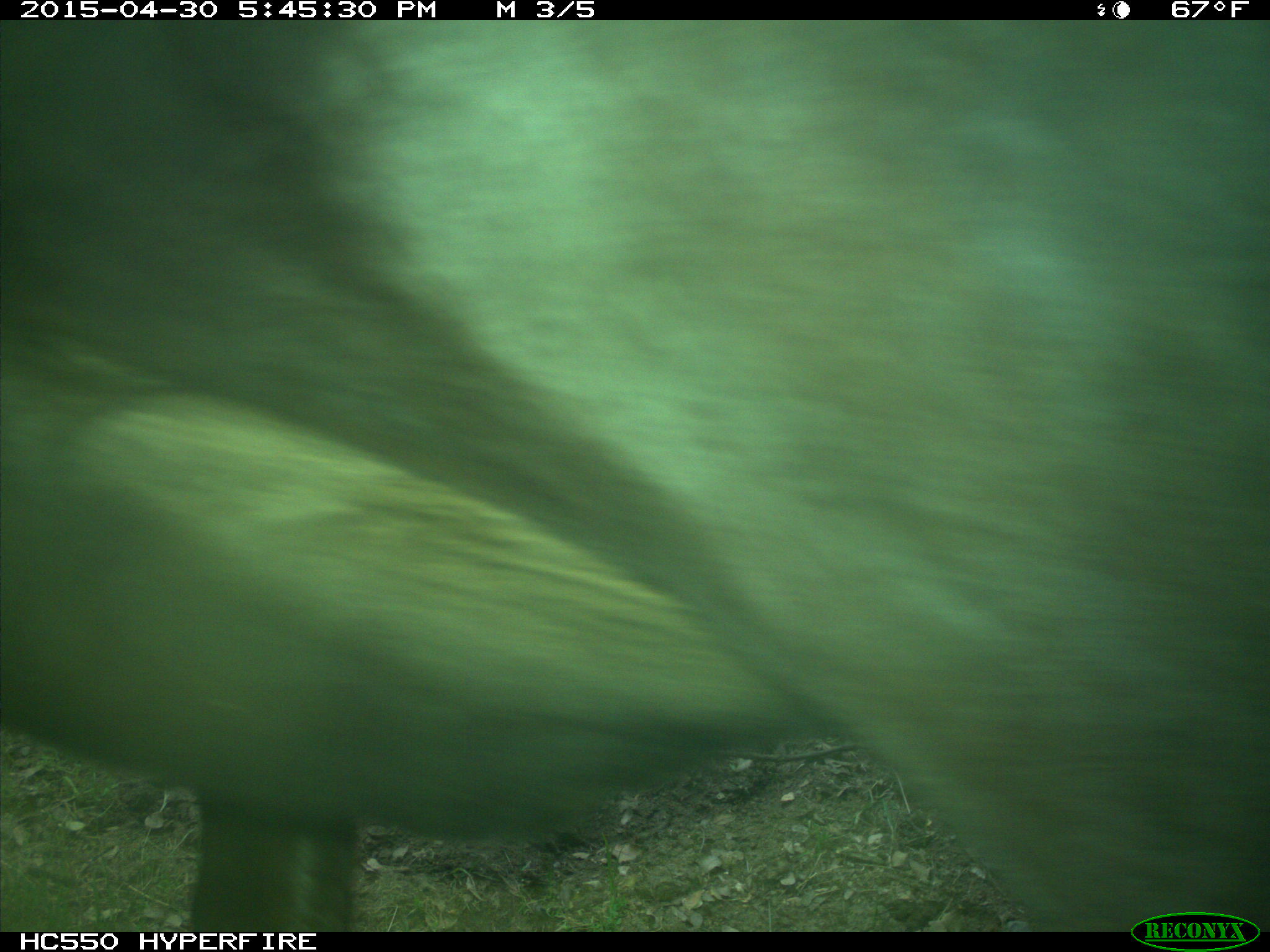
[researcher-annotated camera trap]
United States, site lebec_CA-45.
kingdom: Animalia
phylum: Chordata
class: Mammalia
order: Artiodactyla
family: Bovidae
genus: Bos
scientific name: Bos taurus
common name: domestic cow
Bos taurus (domestic cow).